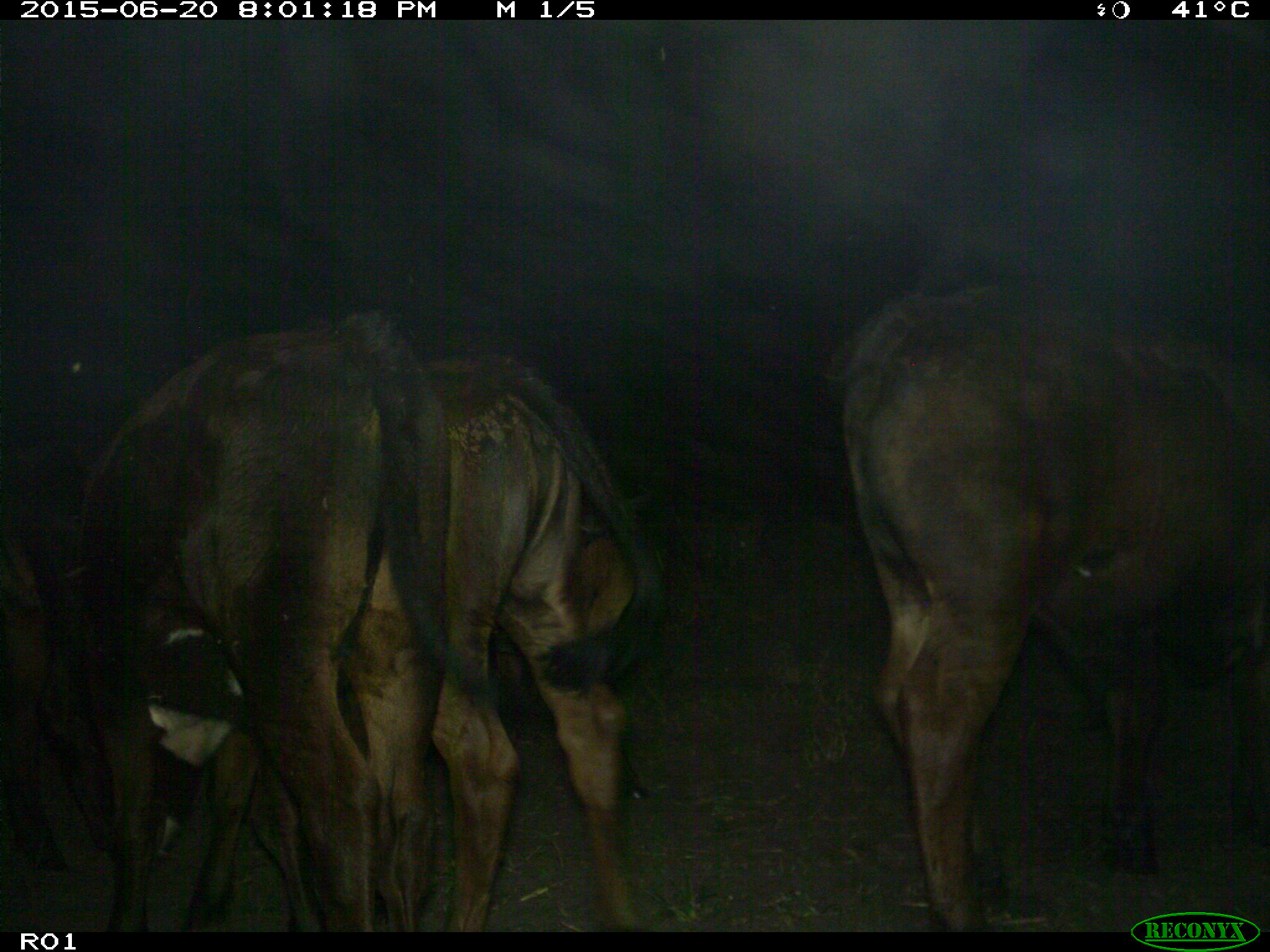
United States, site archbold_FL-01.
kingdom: Animalia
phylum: Chordata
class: Mammalia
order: Artiodactyla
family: Bovidae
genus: Bos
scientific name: Bos taurus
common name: domestic cow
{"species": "Bos taurus (domestic cow)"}